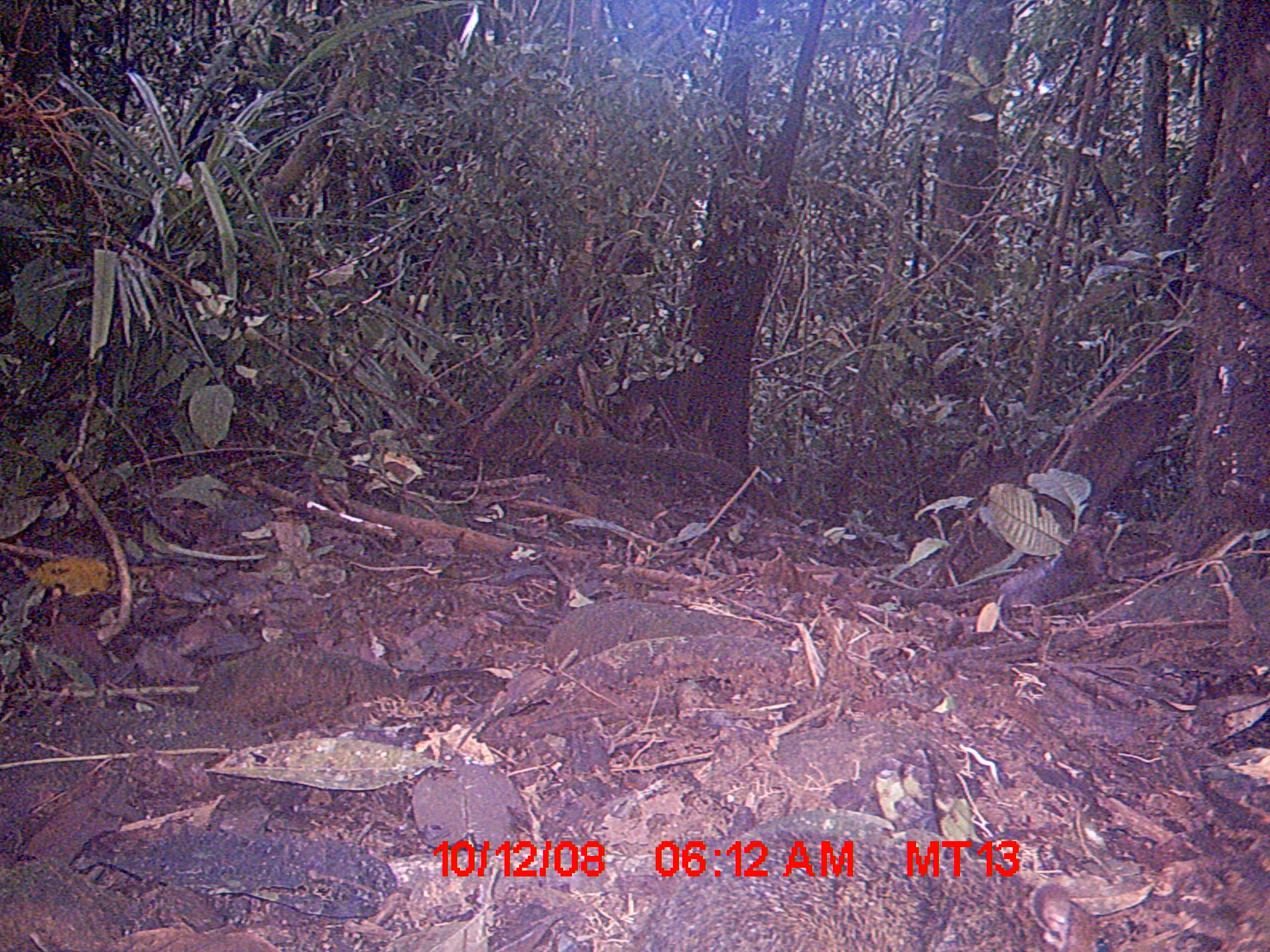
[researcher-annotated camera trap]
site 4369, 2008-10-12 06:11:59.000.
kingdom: Animalia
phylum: Chordata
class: Mammalia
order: Rodentia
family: Nesomyidae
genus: Nesomys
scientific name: Nesomys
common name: nesomys rodents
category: nesomys sp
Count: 1.